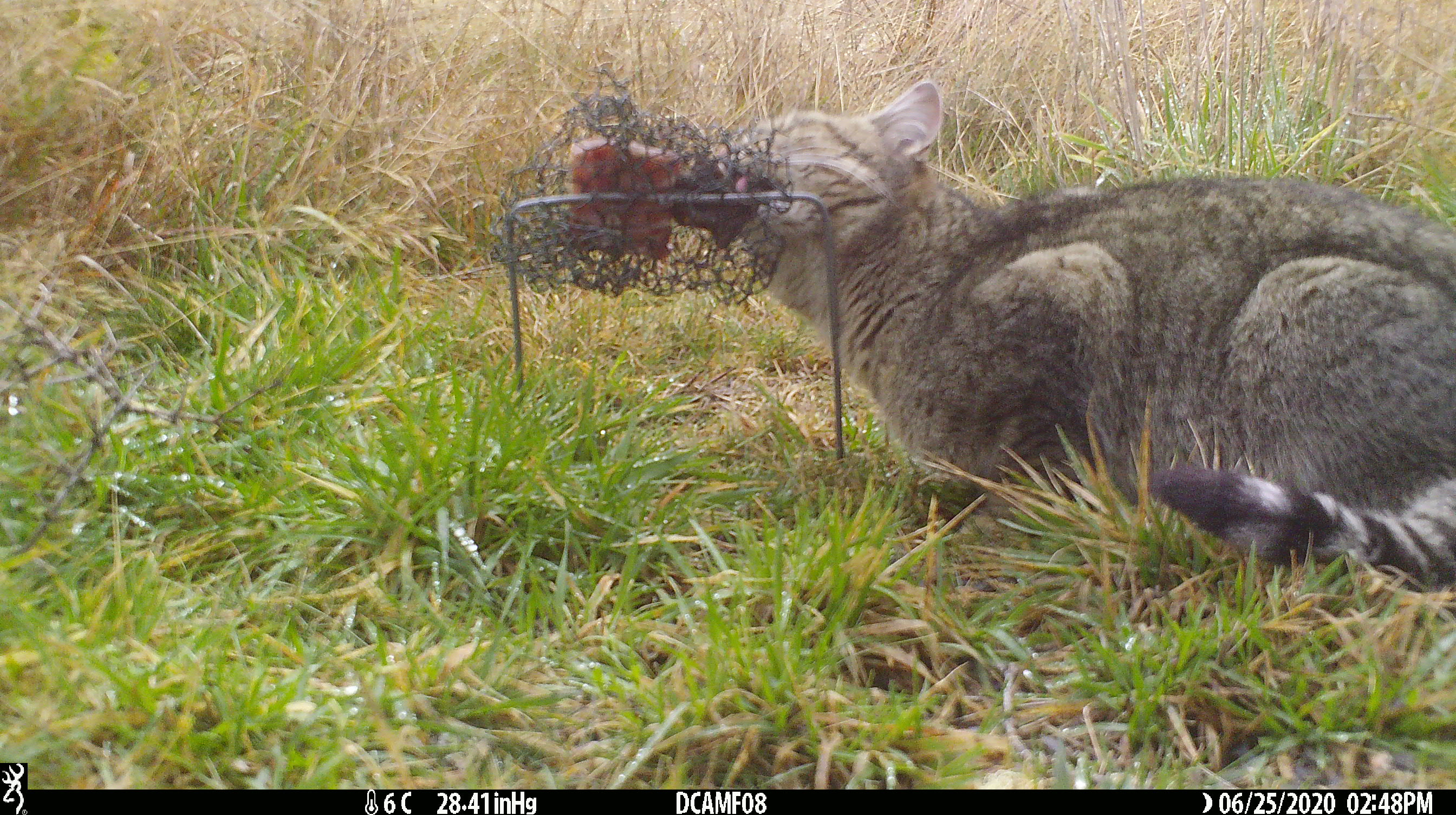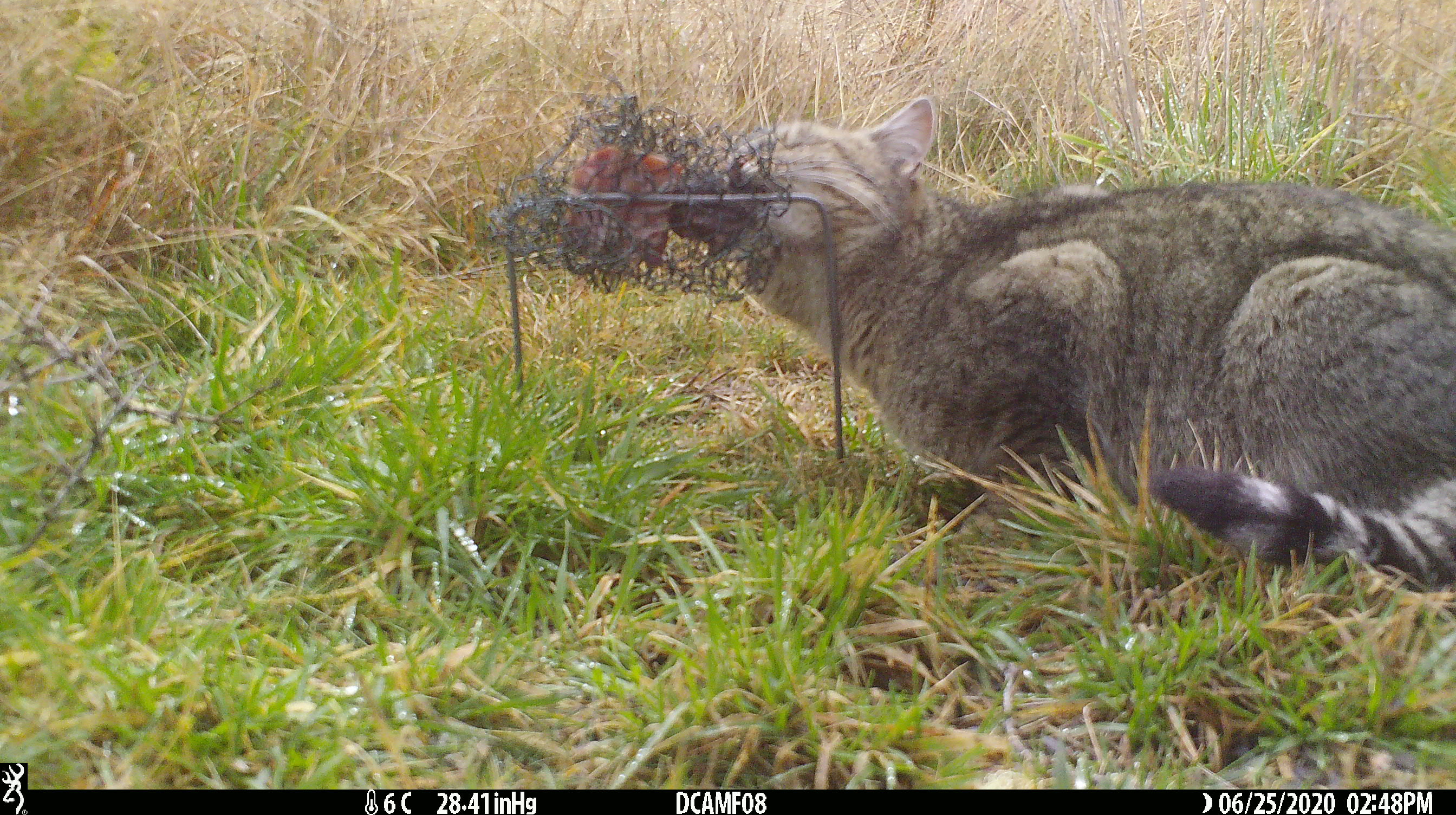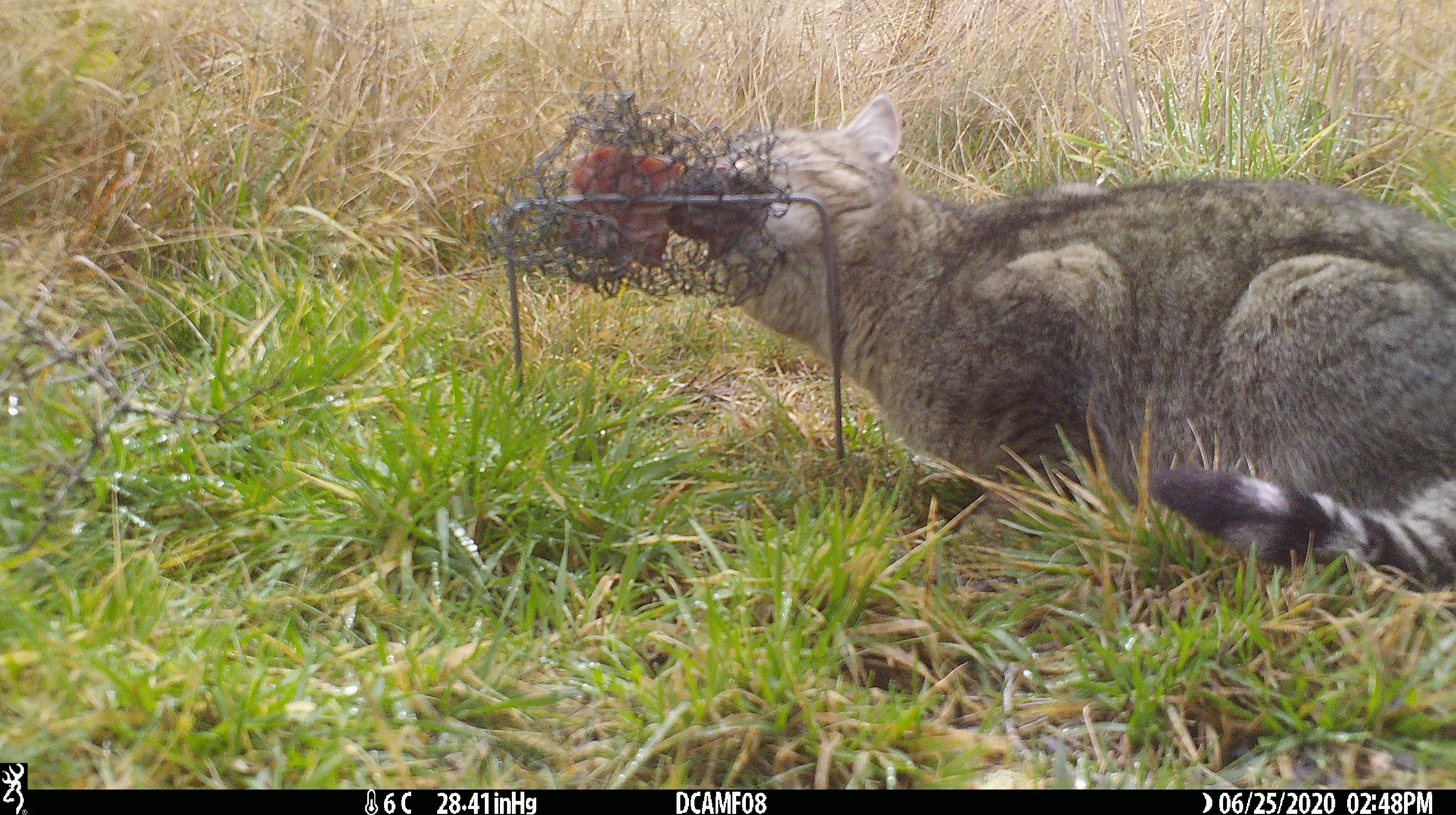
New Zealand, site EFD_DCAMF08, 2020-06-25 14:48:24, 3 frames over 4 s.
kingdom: Animalia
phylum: Chordata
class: Mammalia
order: Carnivora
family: Felidae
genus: Felis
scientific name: Felis catus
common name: domestic cat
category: cat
Cat (domestic cat) (Felis catus).